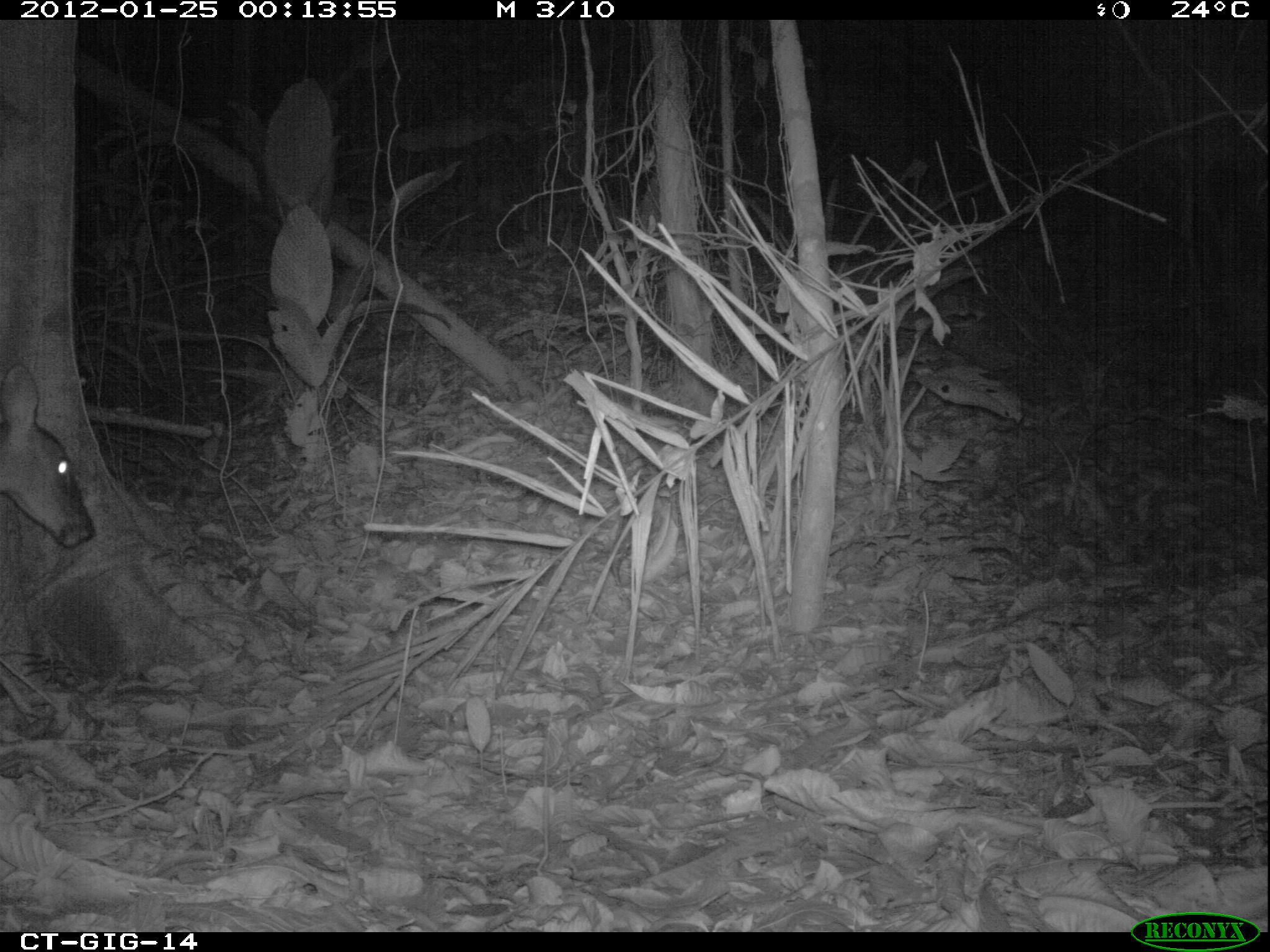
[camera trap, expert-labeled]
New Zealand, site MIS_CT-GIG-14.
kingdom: Animalia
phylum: Chordata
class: Mammalia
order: Artiodactyla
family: Cervidae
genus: Odocoileus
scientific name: Odocoileus virginianus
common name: white-tailed deer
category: white tailed deer